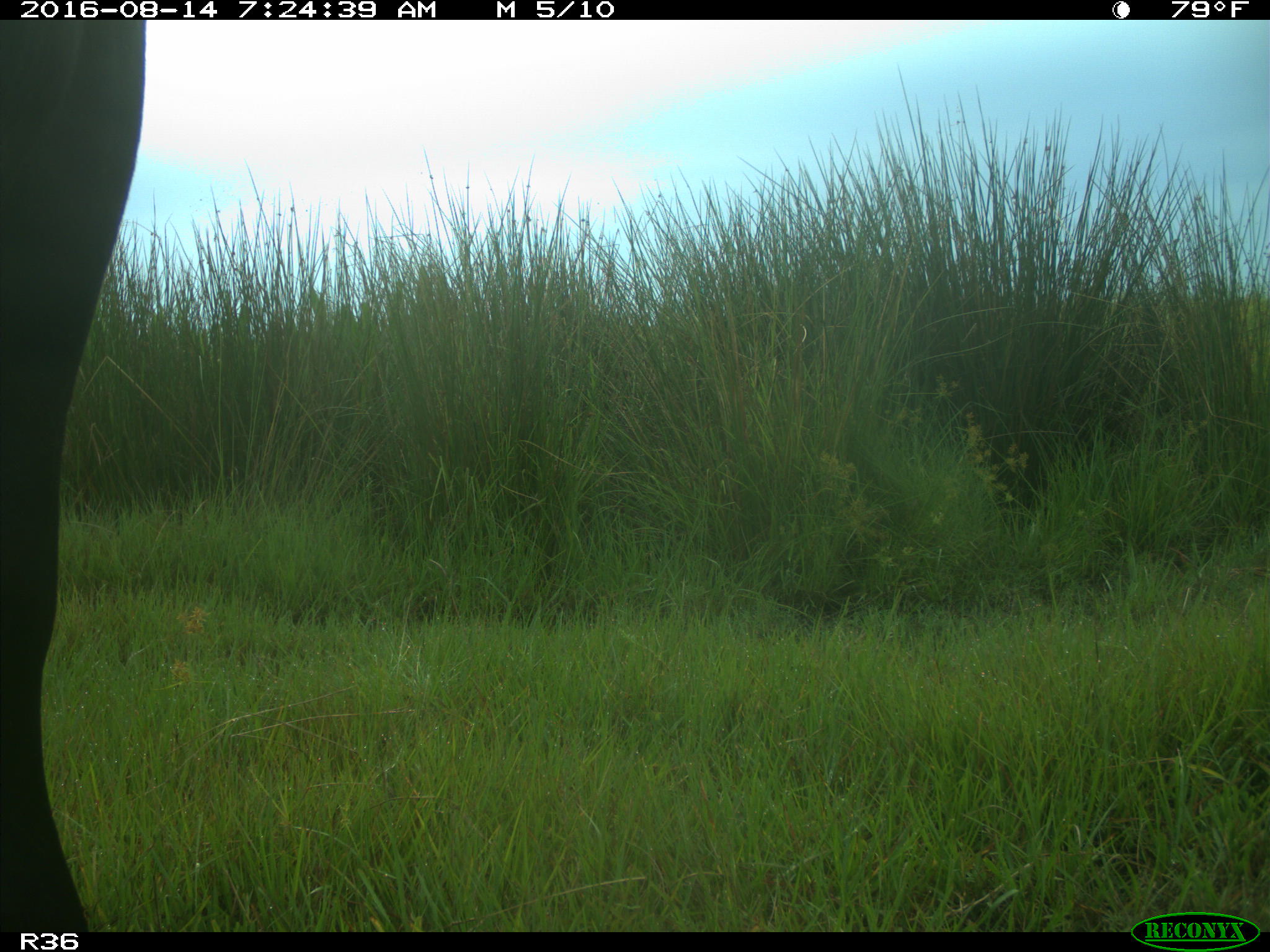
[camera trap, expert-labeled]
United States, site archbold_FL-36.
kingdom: Animalia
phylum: Chordata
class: Mammalia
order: Artiodactyla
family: Bovidae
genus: Bos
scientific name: Bos taurus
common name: domestic cow